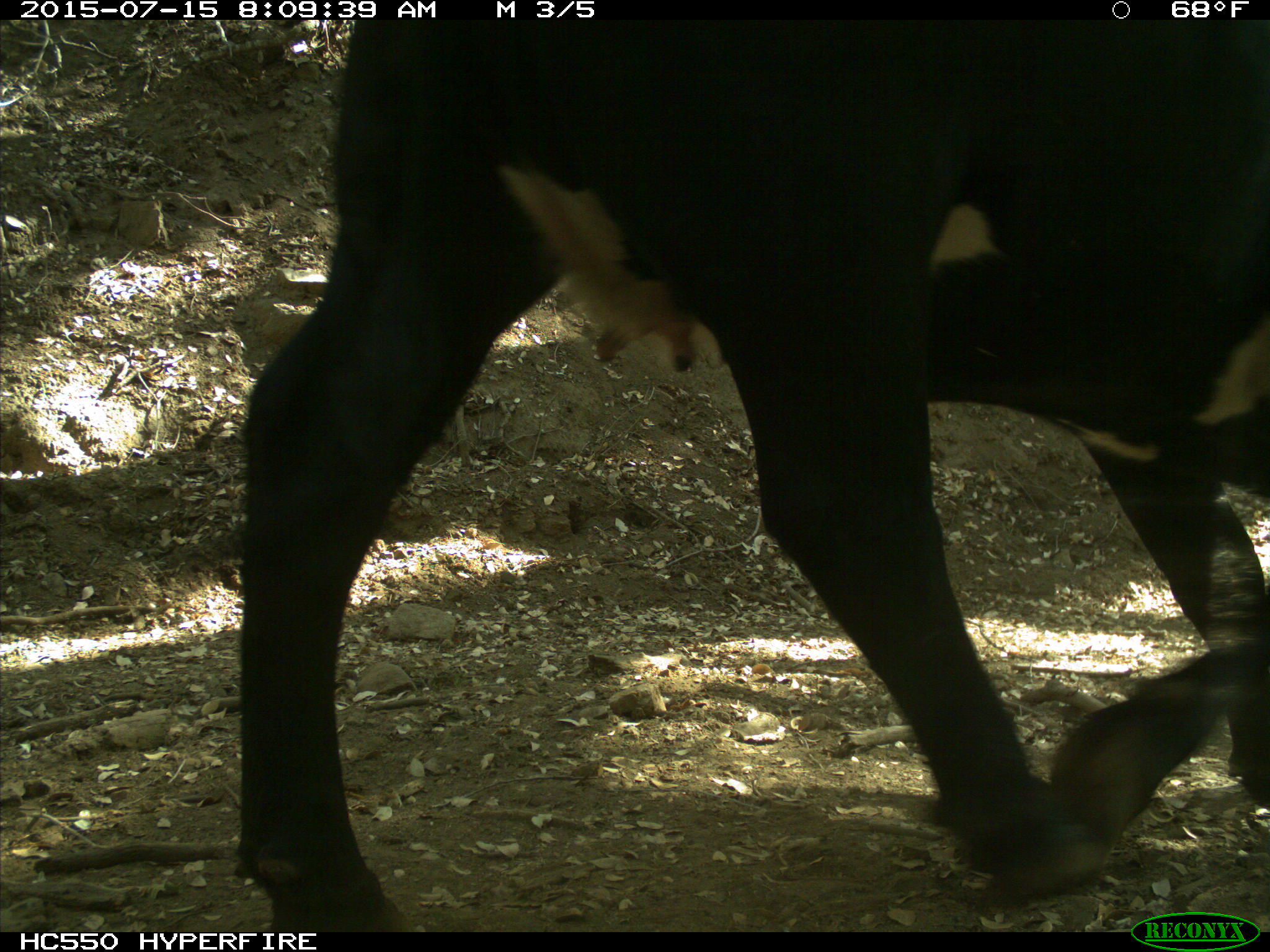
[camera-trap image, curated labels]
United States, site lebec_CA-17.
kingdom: Animalia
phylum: Chordata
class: Mammalia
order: Artiodactyla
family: Bovidae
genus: Bos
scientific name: Bos taurus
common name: domestic cow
Bos taurus (domestic cow).